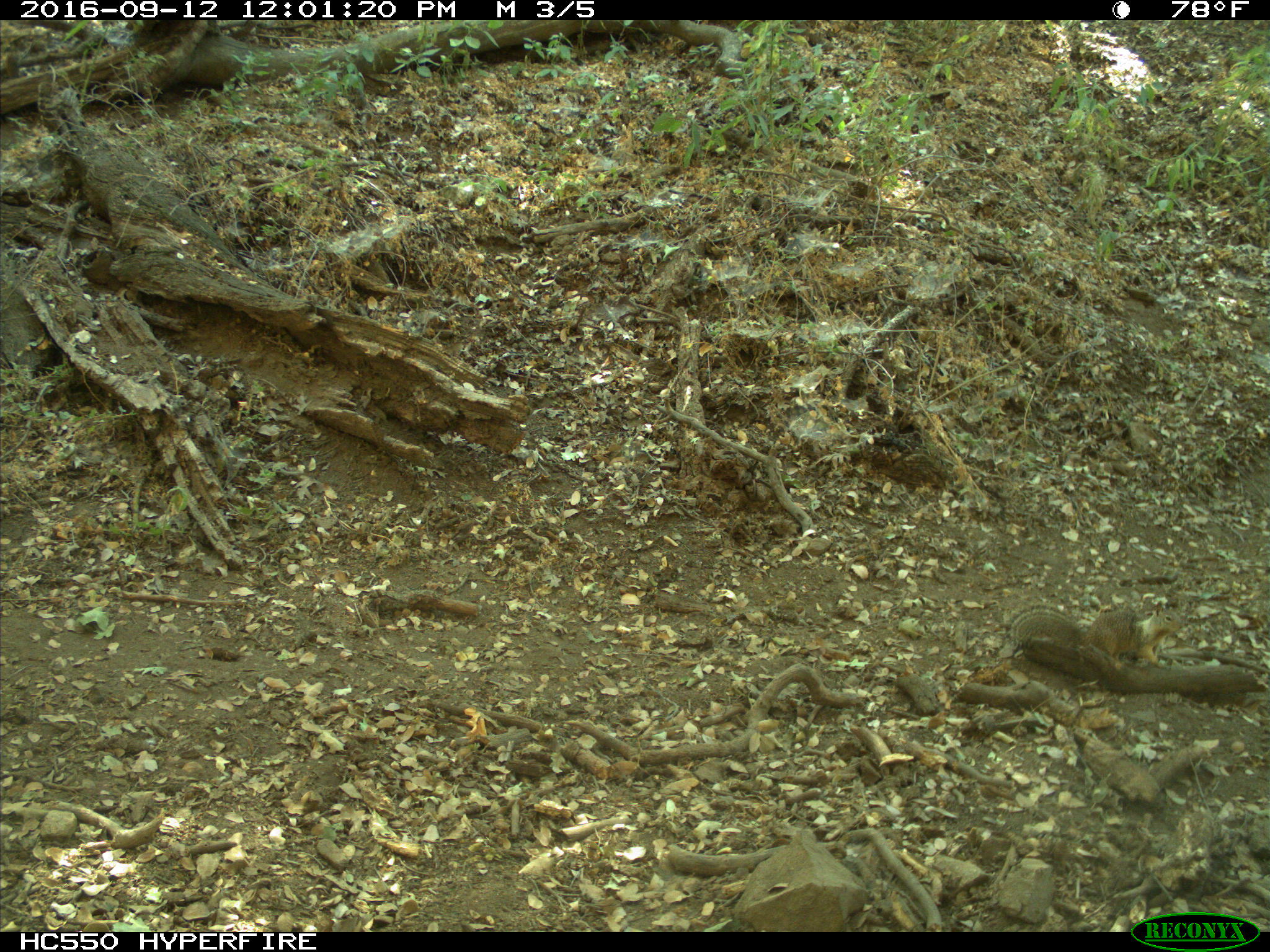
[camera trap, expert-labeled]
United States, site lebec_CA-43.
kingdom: Animalia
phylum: Chordata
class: Mammalia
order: Rodentia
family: Sciuridae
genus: Otospermophilus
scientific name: Otospermophilus beecheyi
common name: california ground squirrel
Otospermophilus beecheyi (california ground squirrel).